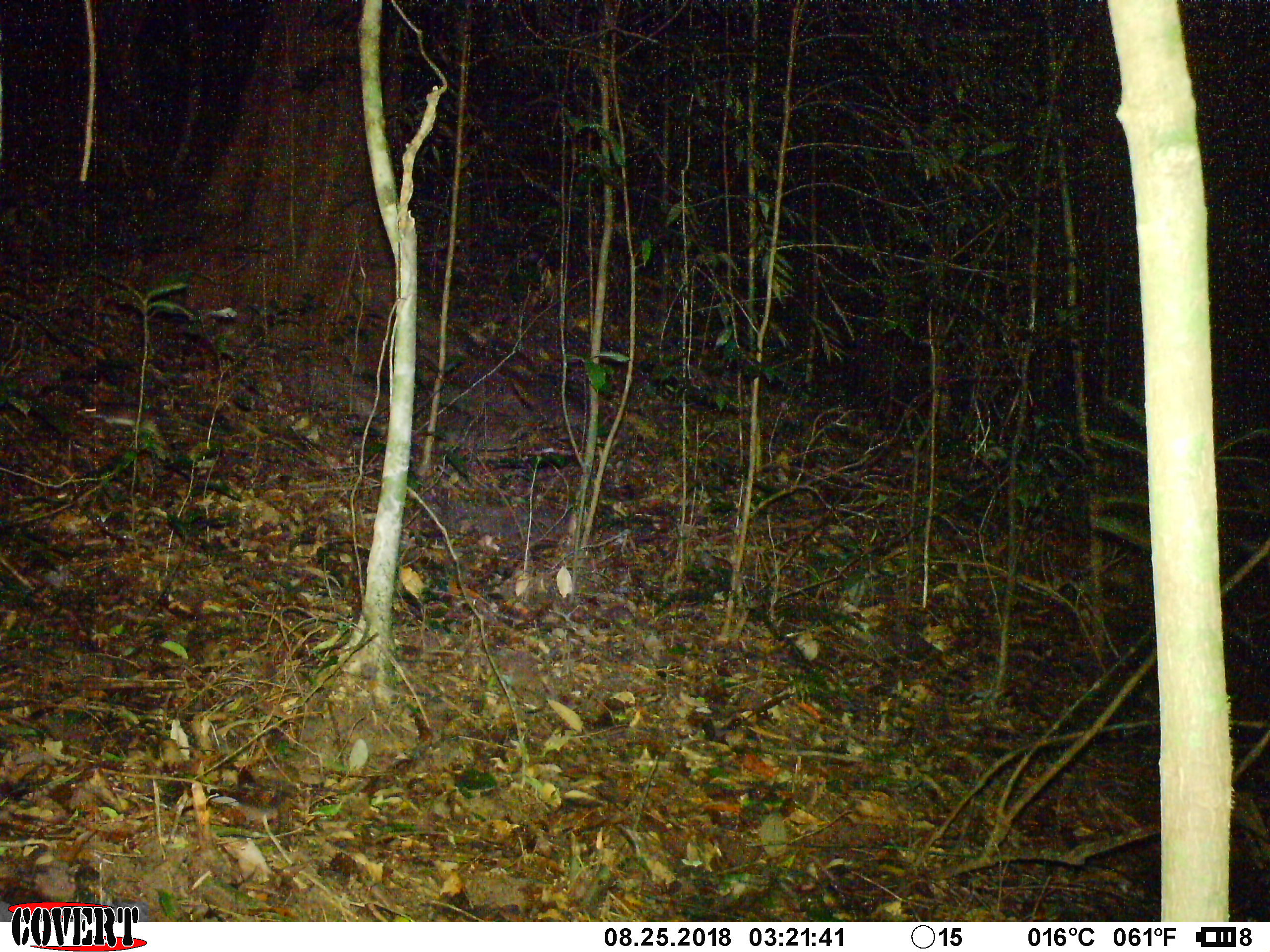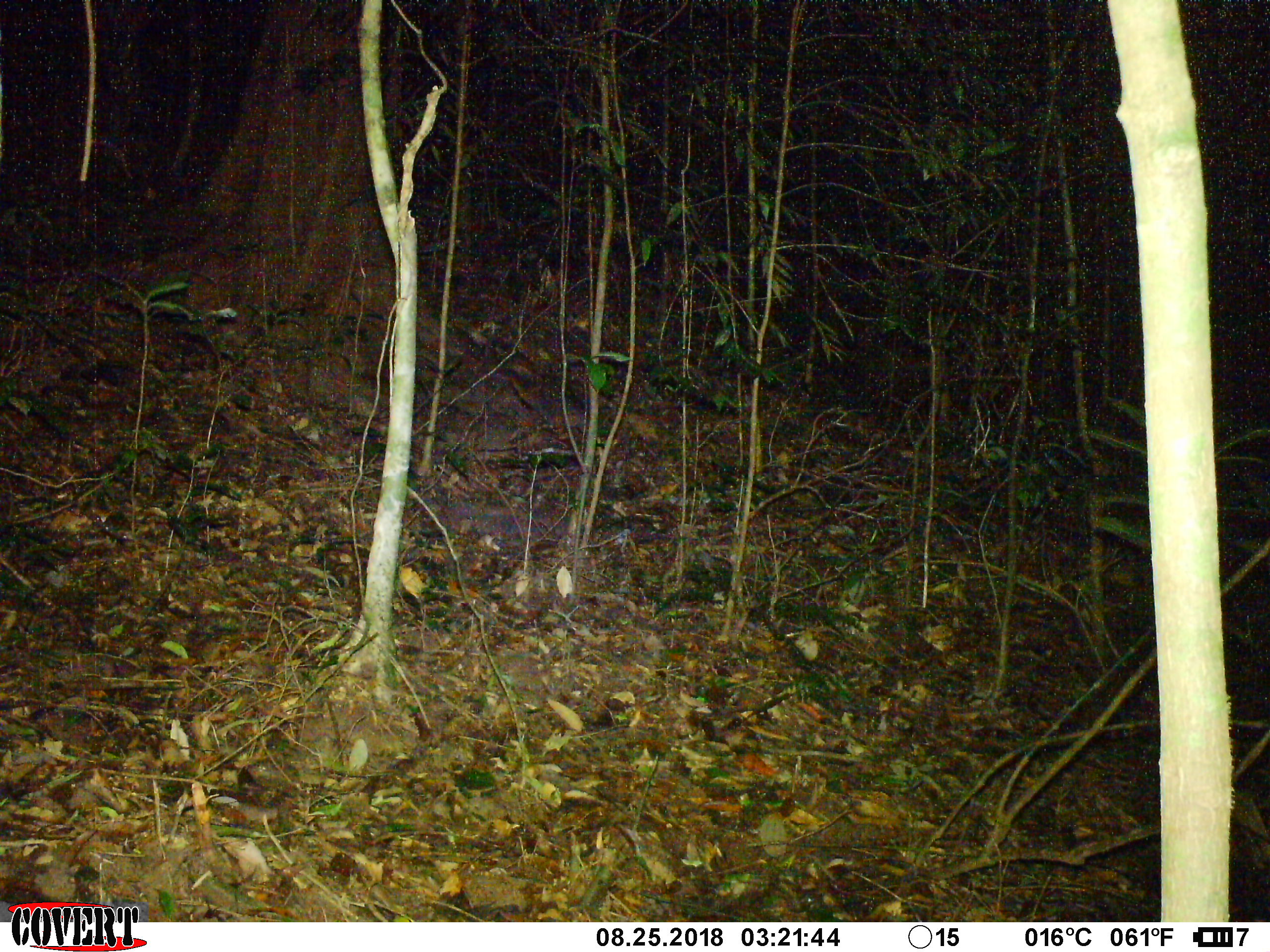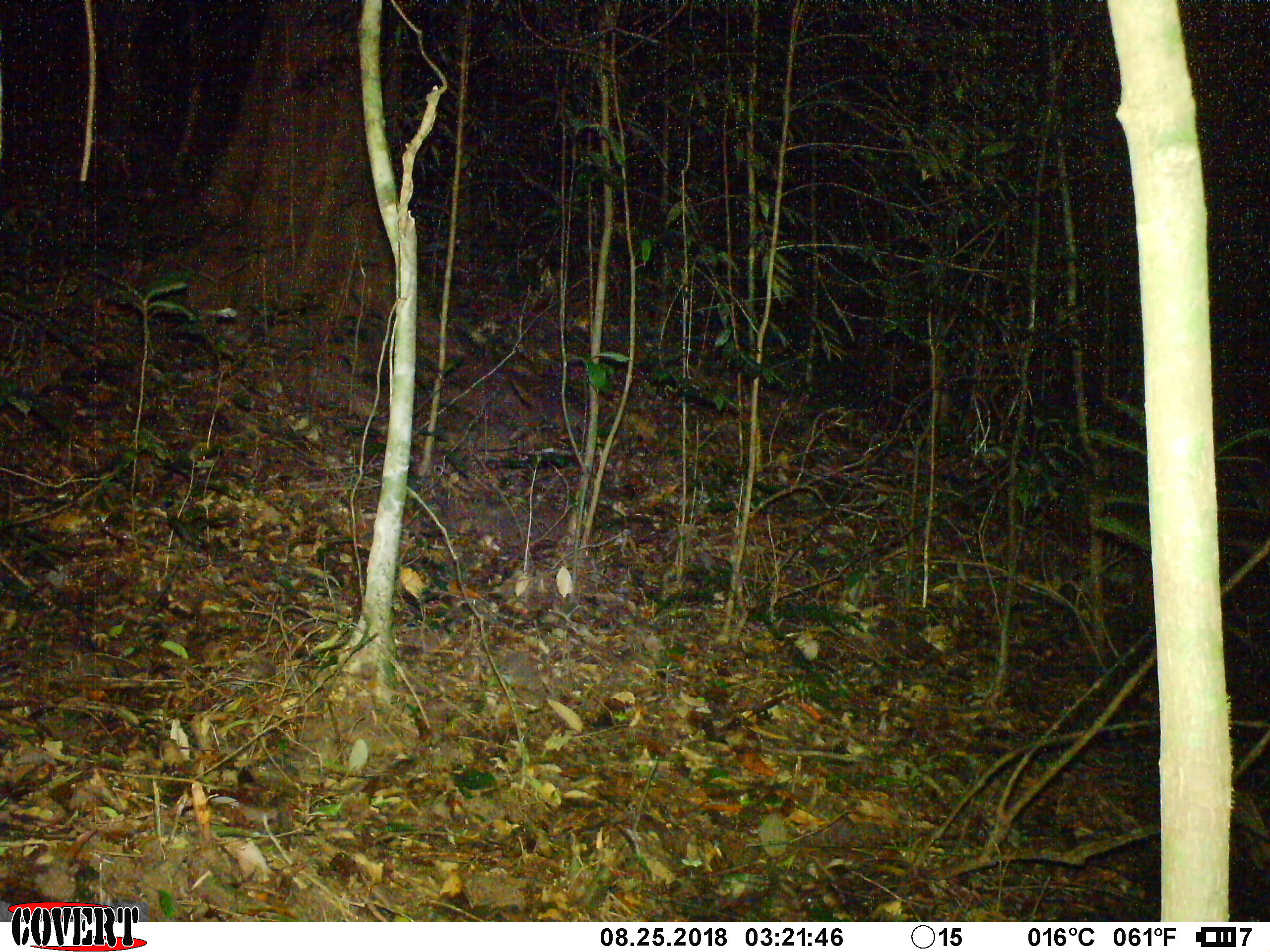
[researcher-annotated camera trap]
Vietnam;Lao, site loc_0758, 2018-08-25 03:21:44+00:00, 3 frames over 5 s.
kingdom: Animalia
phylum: Chordata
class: Mammalia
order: Rodentia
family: Muridae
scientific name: Muridae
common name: old-world mice and rats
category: unidentified murid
Unidentified murid (old-world mice and rats) (Muridae). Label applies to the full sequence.